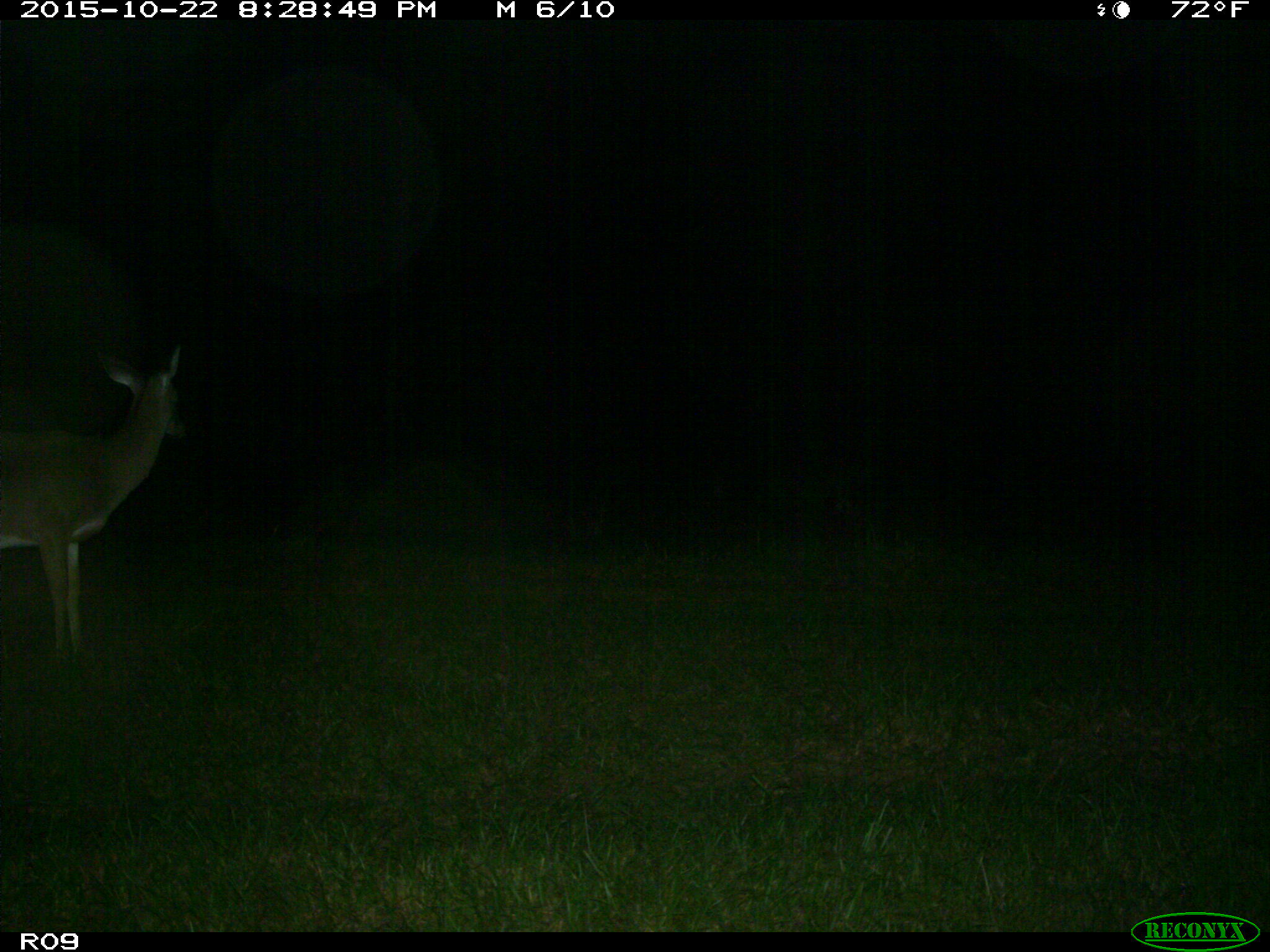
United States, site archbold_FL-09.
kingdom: Animalia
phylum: Chordata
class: Mammalia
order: Artiodactyla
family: Cervidae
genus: Odocoileus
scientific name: Odocoileus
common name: deer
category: unidentified deer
Unidentified deer (deer) (Odocoileus).